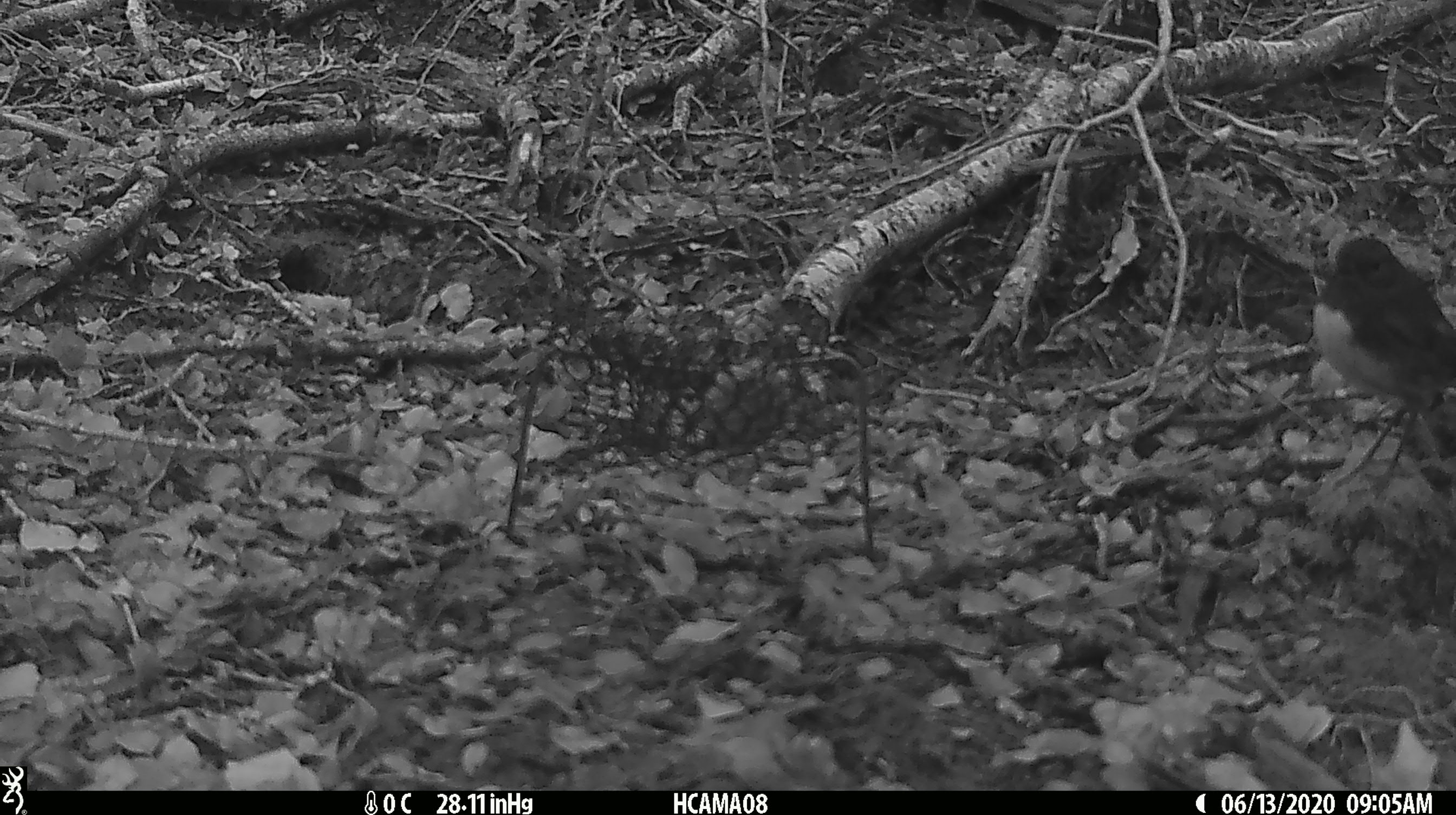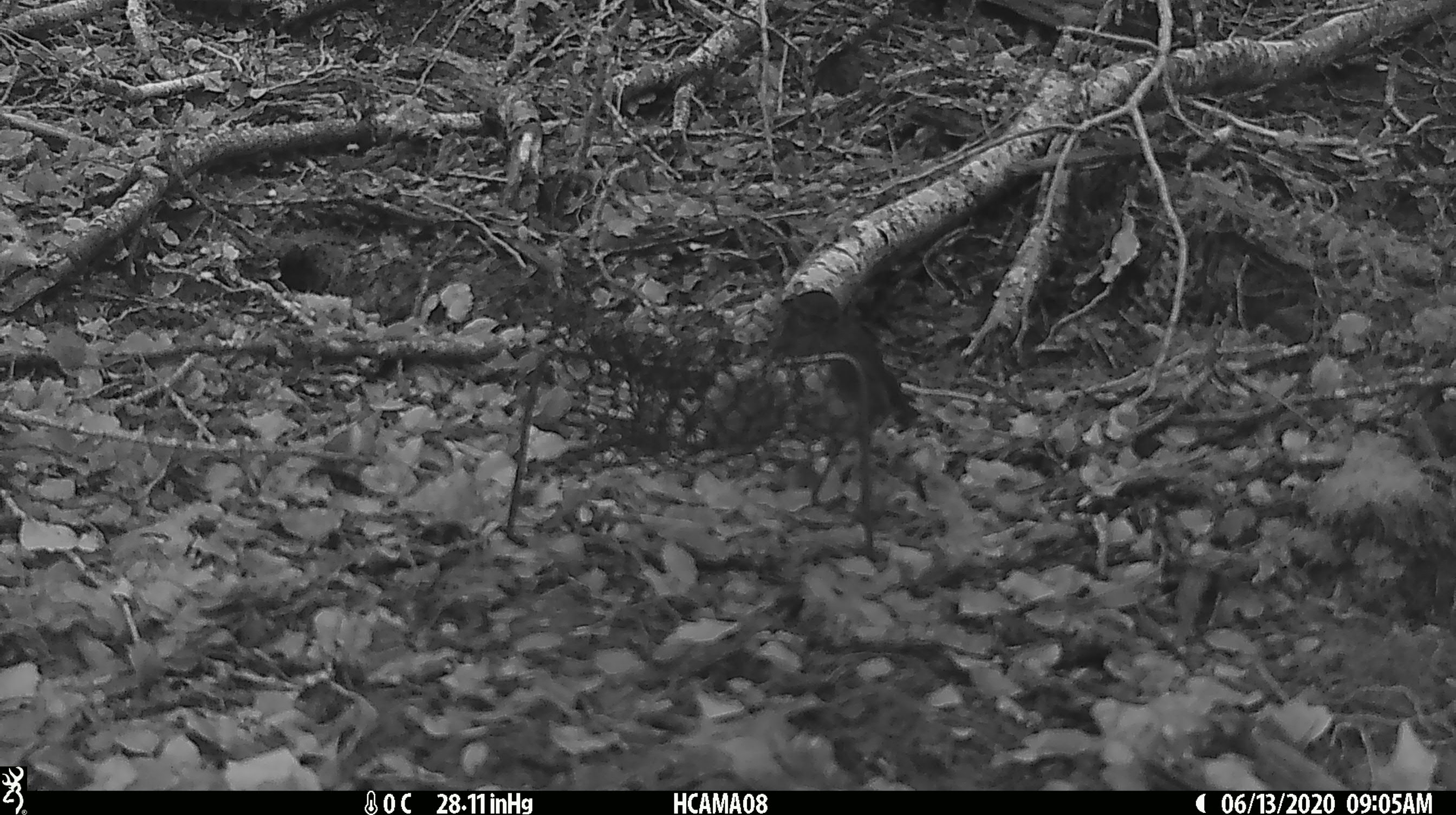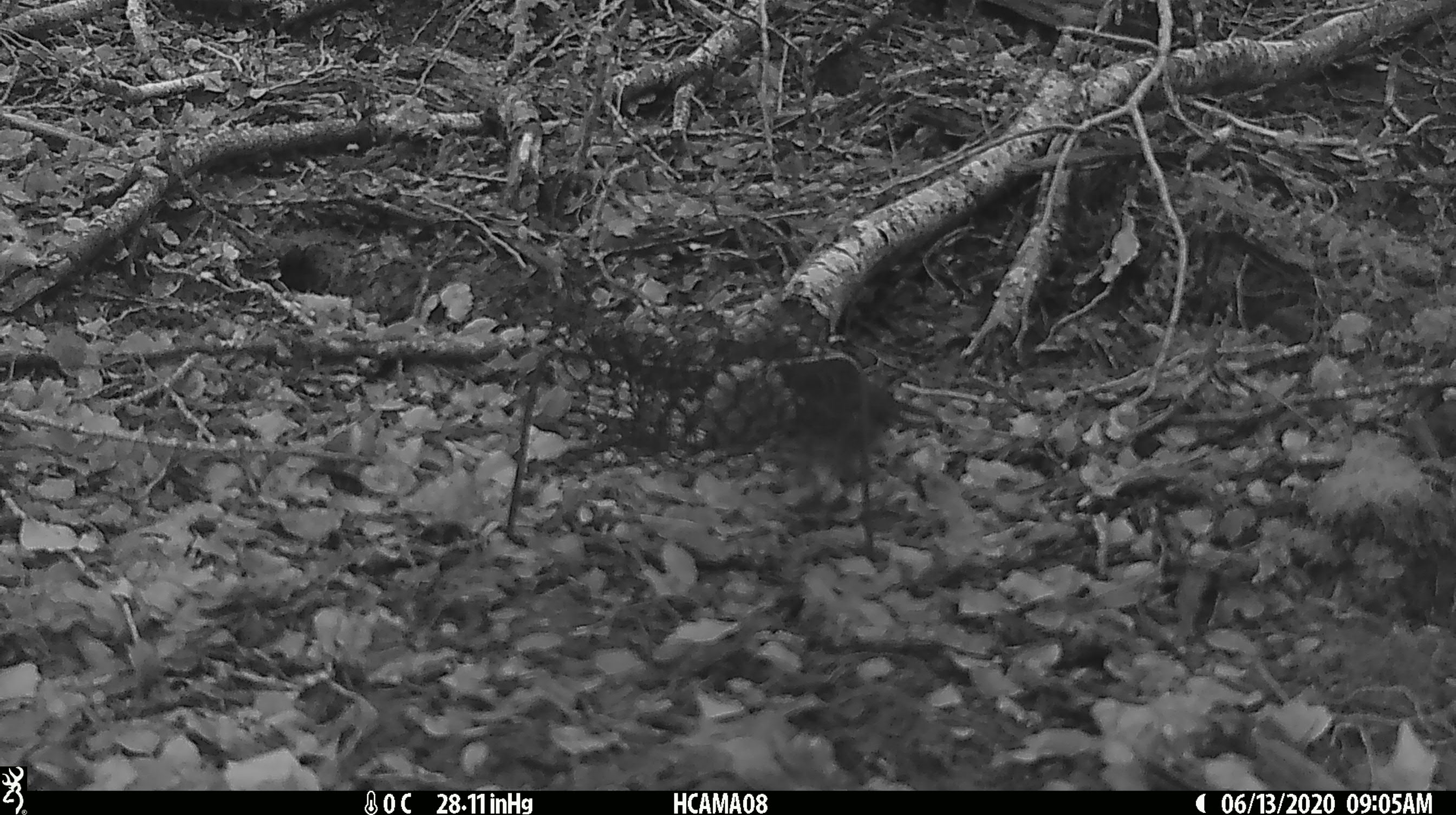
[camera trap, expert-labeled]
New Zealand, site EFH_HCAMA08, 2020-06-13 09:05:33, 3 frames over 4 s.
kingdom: Animalia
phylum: Chordata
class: Aves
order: Passeriformes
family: Petroicidae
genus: Petroica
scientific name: Petroica australis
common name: new zealand robin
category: robin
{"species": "robin (new zealand robin) (Petroica australis)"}